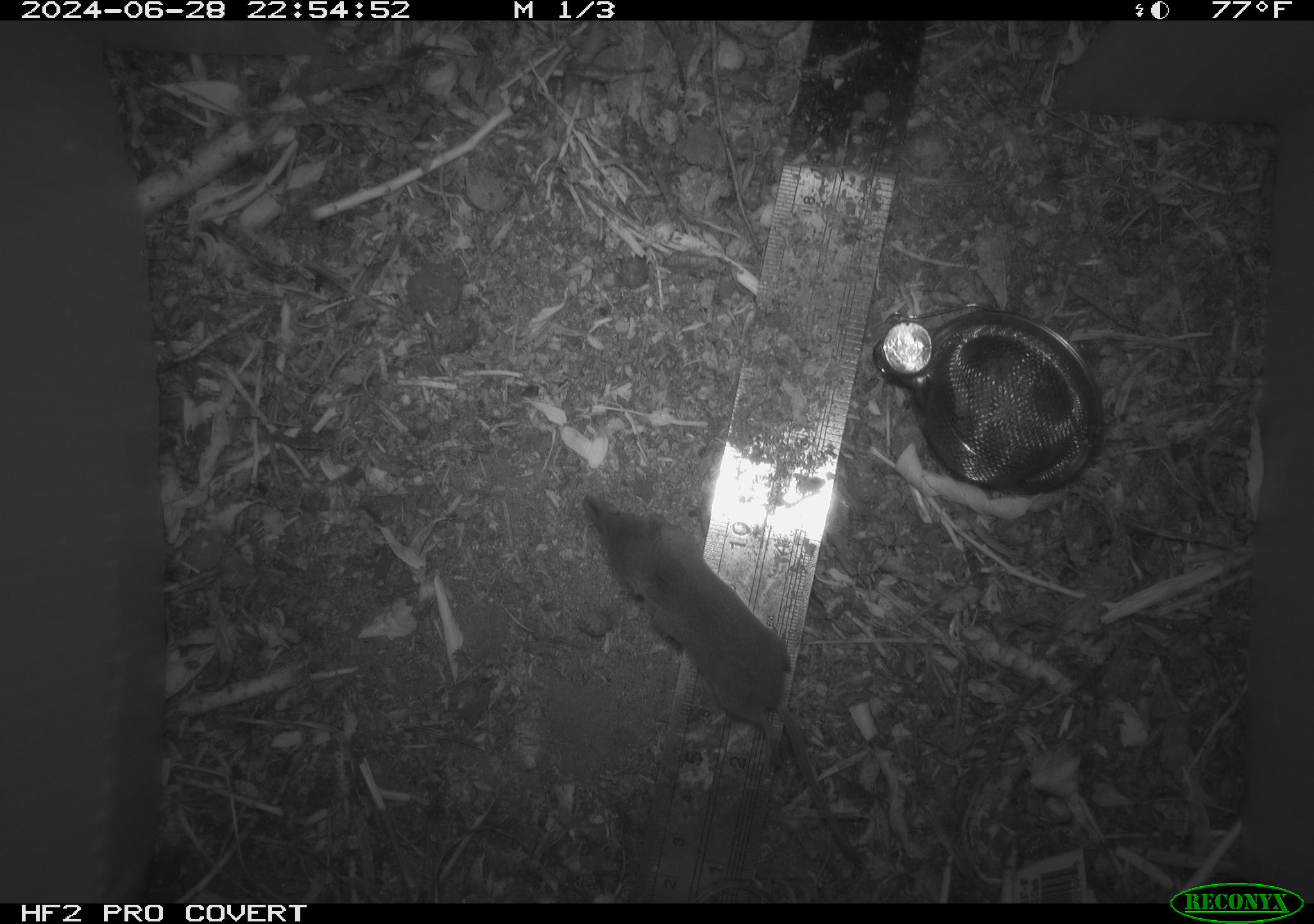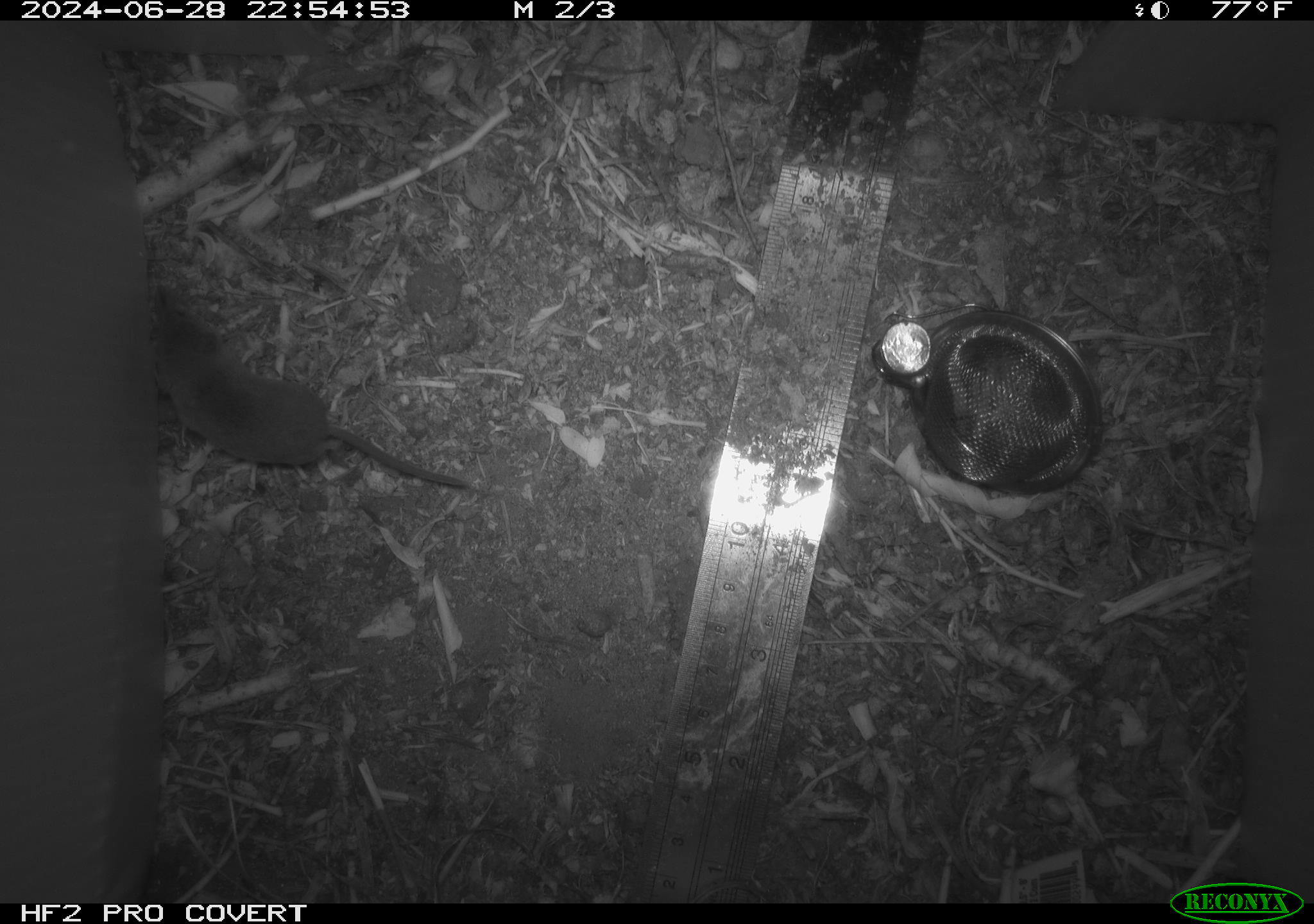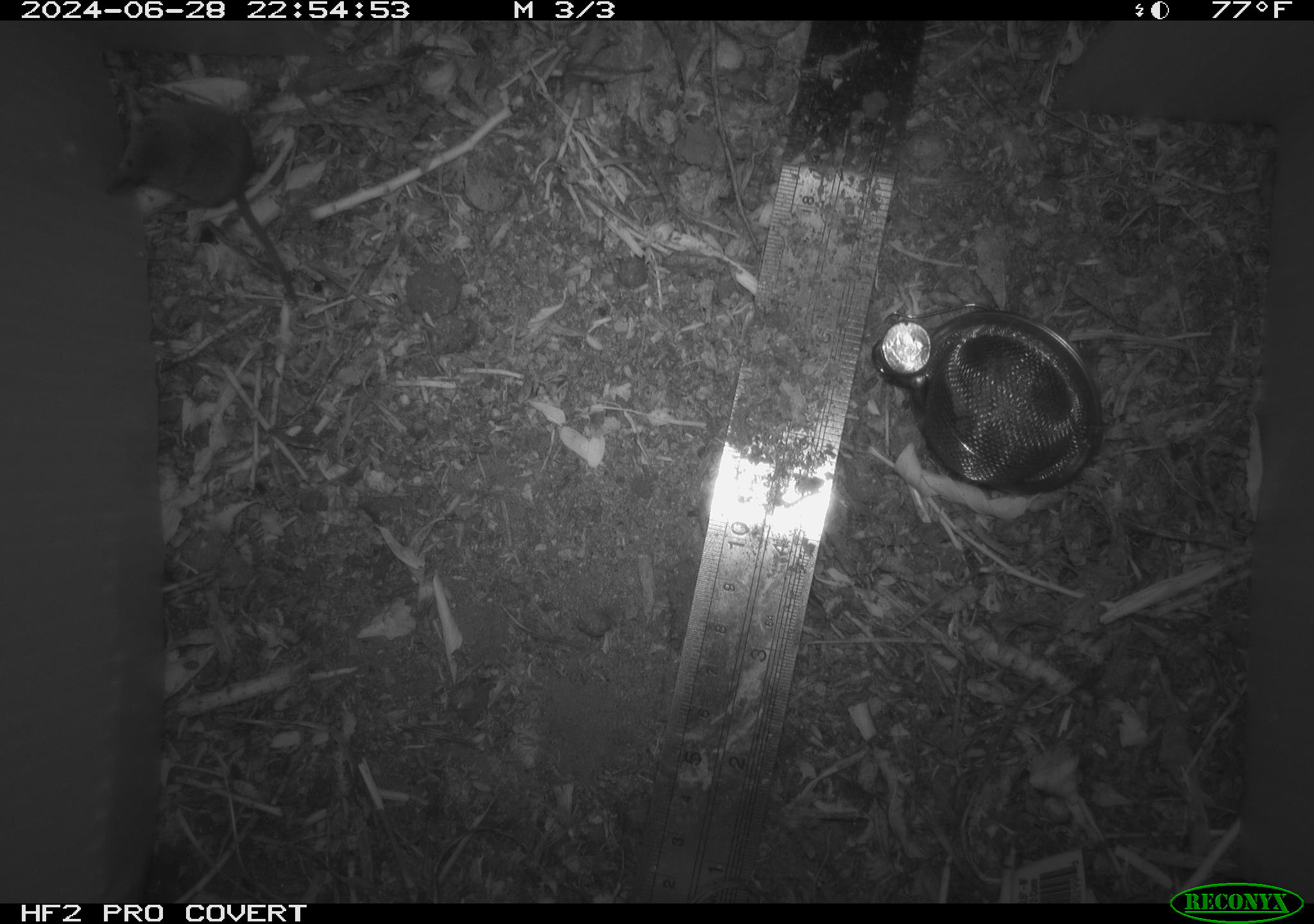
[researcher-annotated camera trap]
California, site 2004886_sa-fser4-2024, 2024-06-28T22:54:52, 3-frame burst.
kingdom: Animalia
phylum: Chordata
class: Mammalia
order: Eulipotyphla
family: Soricidae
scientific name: Soricidae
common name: shrews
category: soricidae family